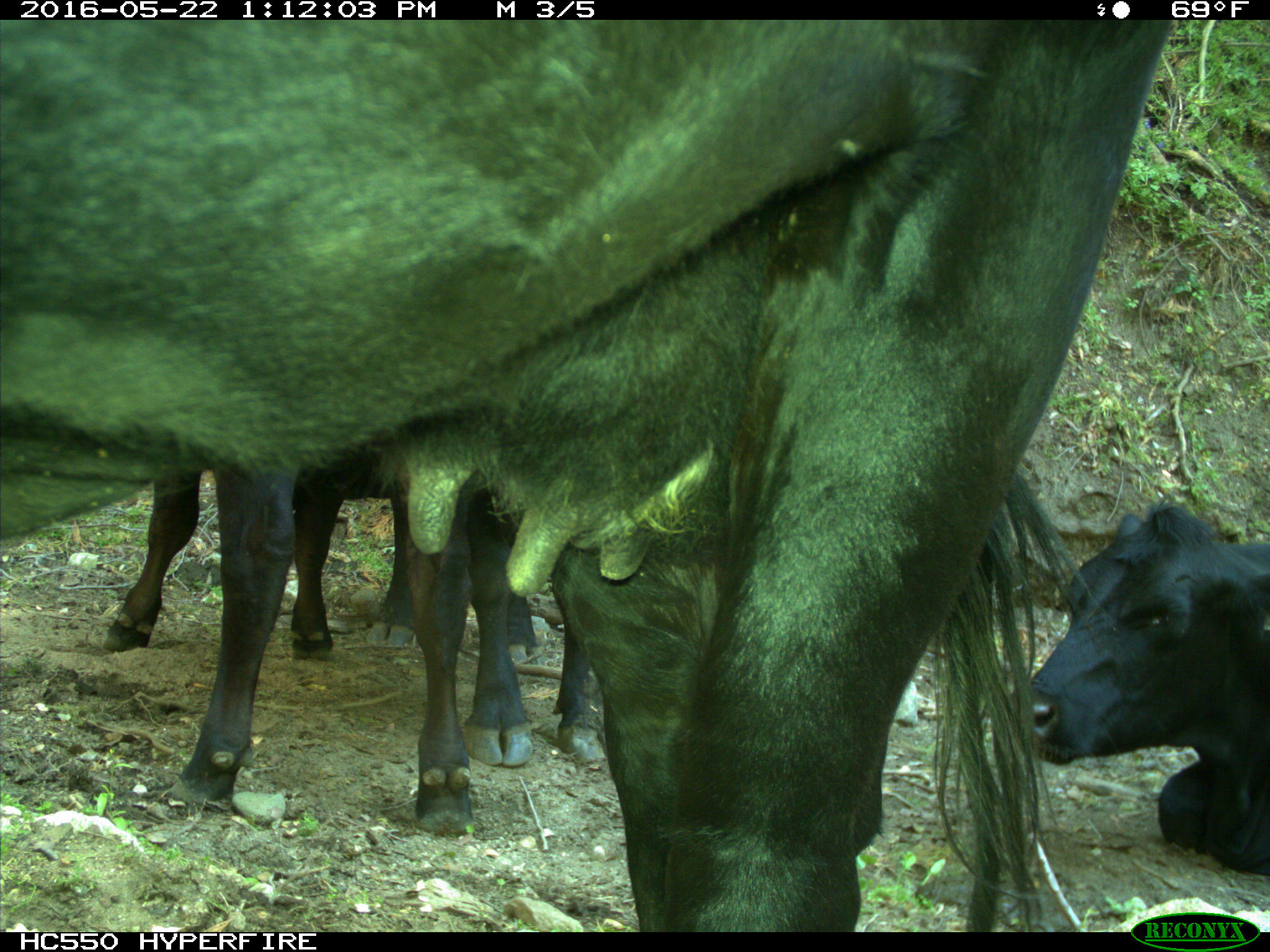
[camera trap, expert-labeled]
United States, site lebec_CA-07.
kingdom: Animalia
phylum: Chordata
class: Mammalia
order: Artiodactyla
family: Bovidae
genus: Bos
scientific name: Bos taurus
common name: domestic cow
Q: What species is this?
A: Bos taurus (domestic cow).